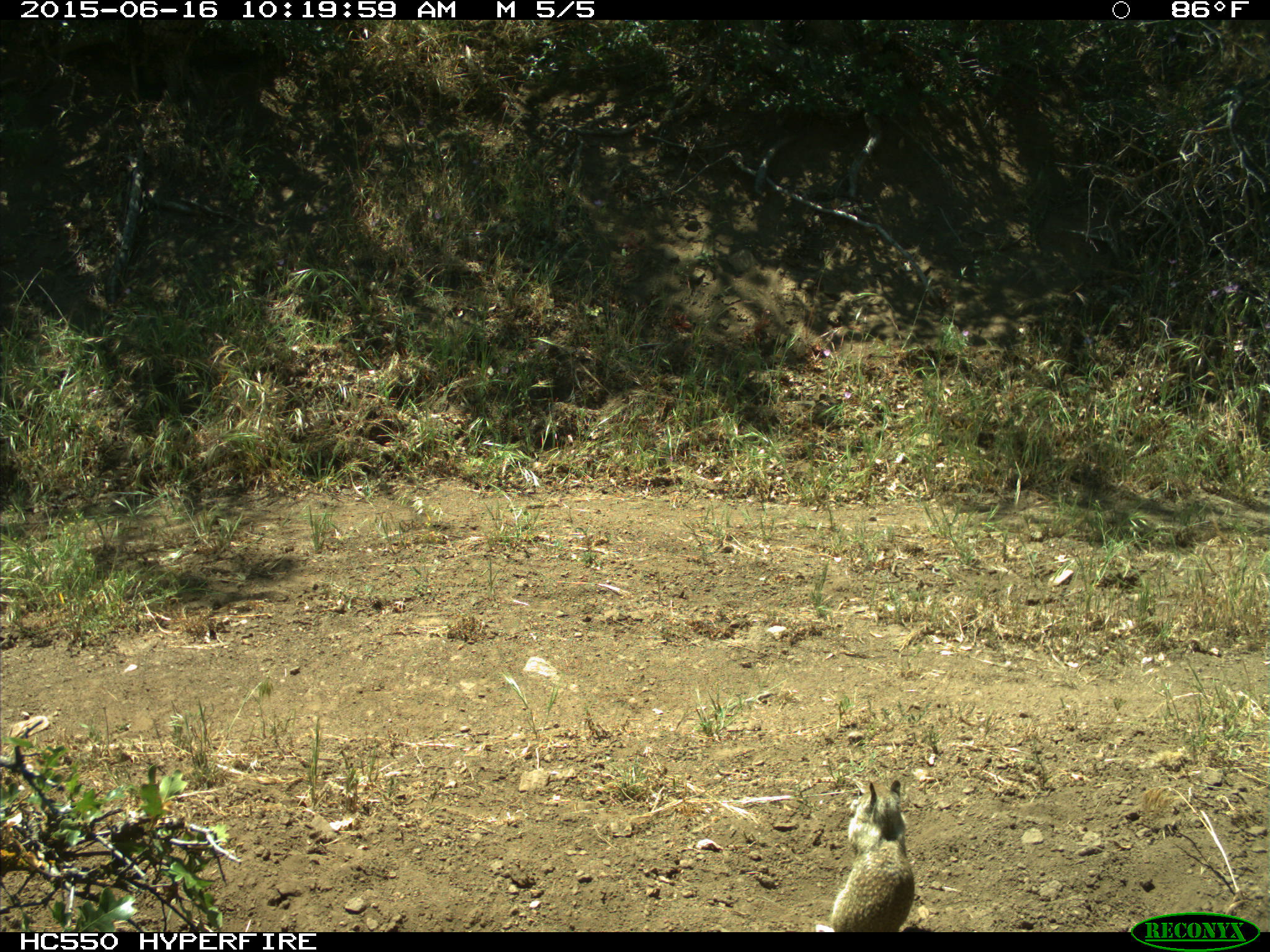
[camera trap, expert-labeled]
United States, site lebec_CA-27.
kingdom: Animalia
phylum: Chordata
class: Mammalia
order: Rodentia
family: Sciuridae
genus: Otospermophilus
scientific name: Otospermophilus beecheyi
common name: california ground squirrel